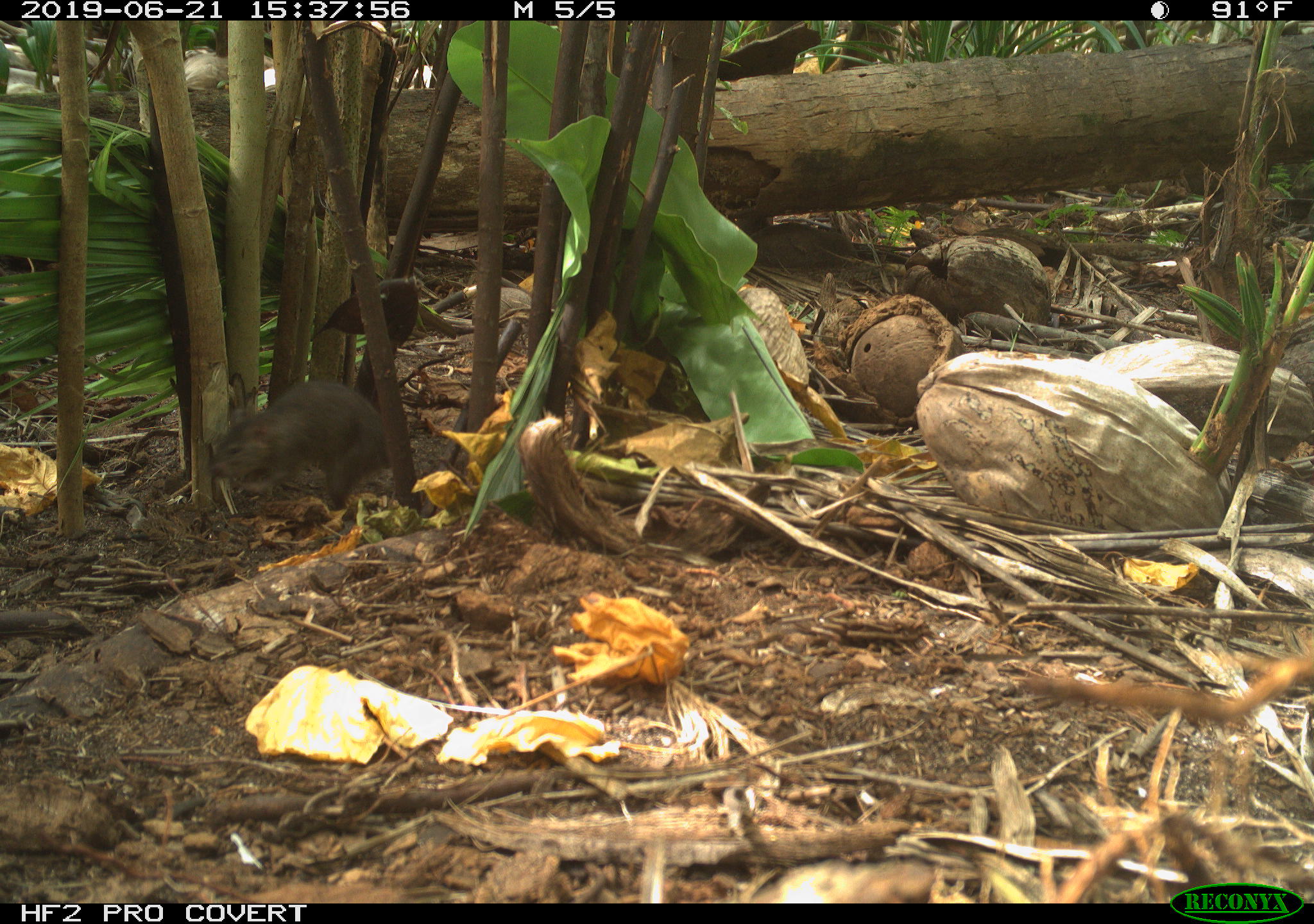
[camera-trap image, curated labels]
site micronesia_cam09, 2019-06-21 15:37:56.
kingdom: Animalia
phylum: Chordata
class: Mammalia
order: Rodentia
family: Muridae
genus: Rattus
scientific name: Rattus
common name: rat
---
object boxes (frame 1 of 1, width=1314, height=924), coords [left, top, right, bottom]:
rat: [208, 372, 400, 512]